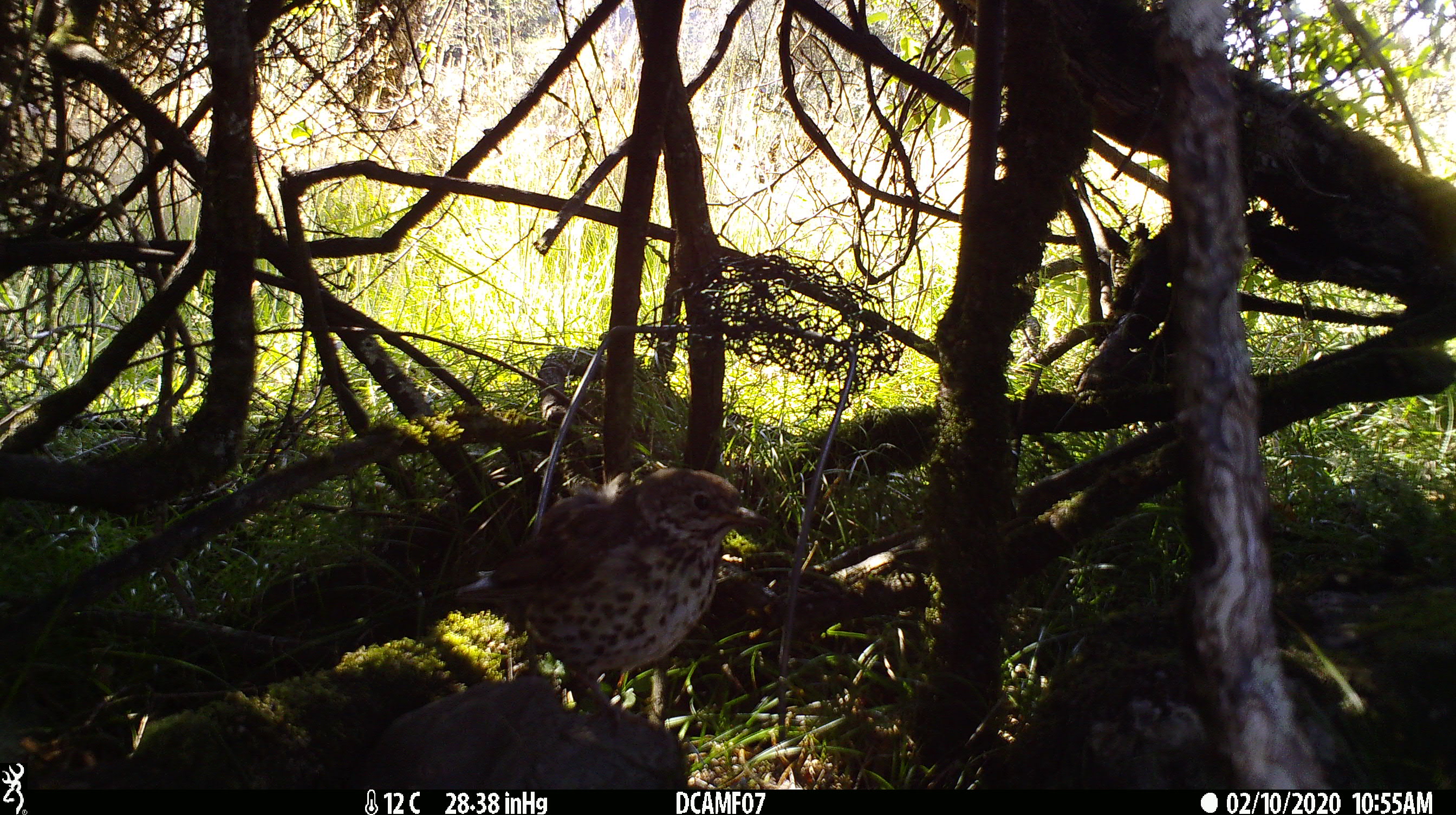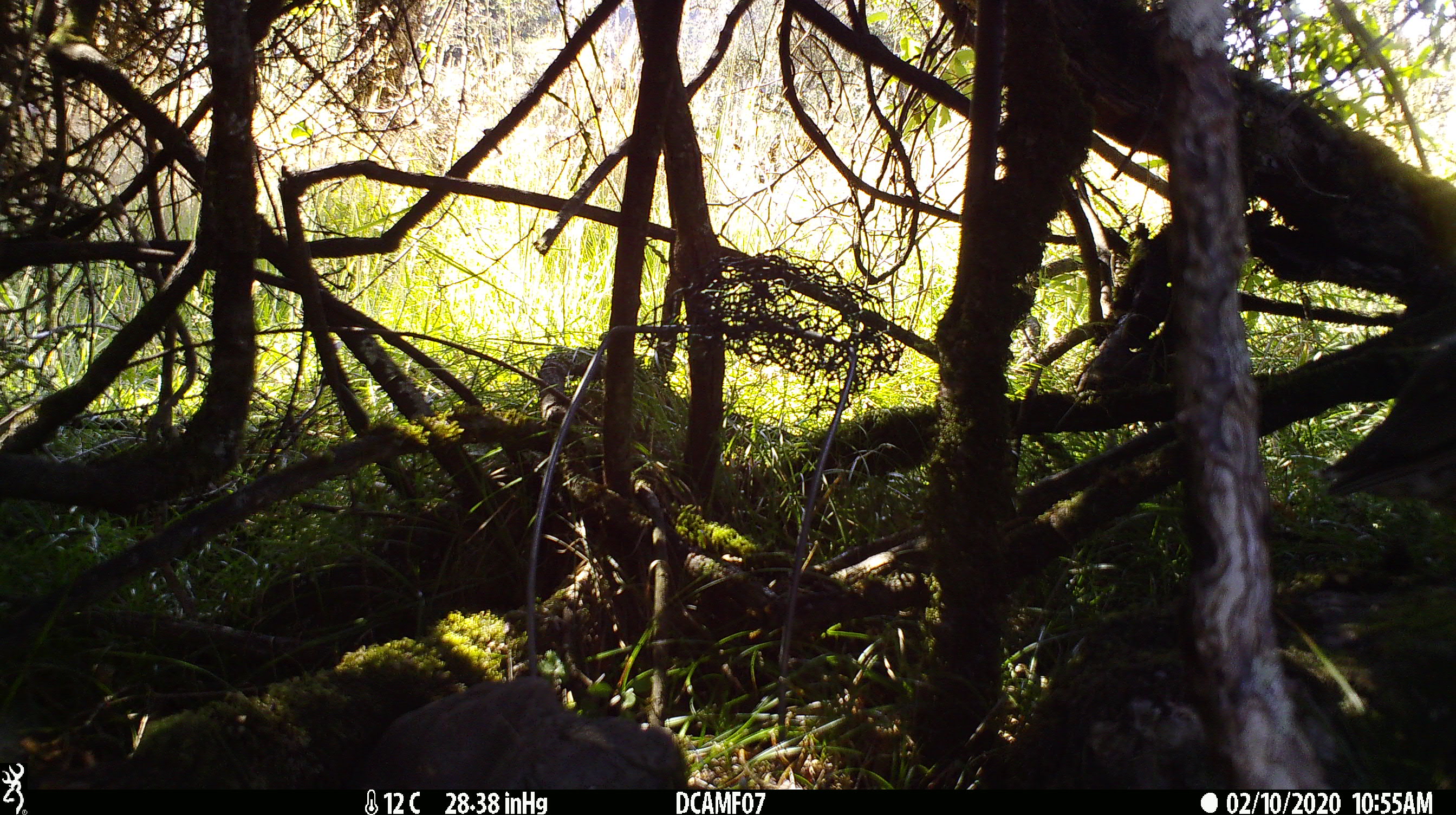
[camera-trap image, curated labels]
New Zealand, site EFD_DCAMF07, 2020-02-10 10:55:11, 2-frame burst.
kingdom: Animalia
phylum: Chordata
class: Aves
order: Passeriformes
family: Turdidae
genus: Turdus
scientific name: Turdus philomelos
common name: song thrush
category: thrush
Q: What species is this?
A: Thrush (song thrush) (Turdus philomelos).